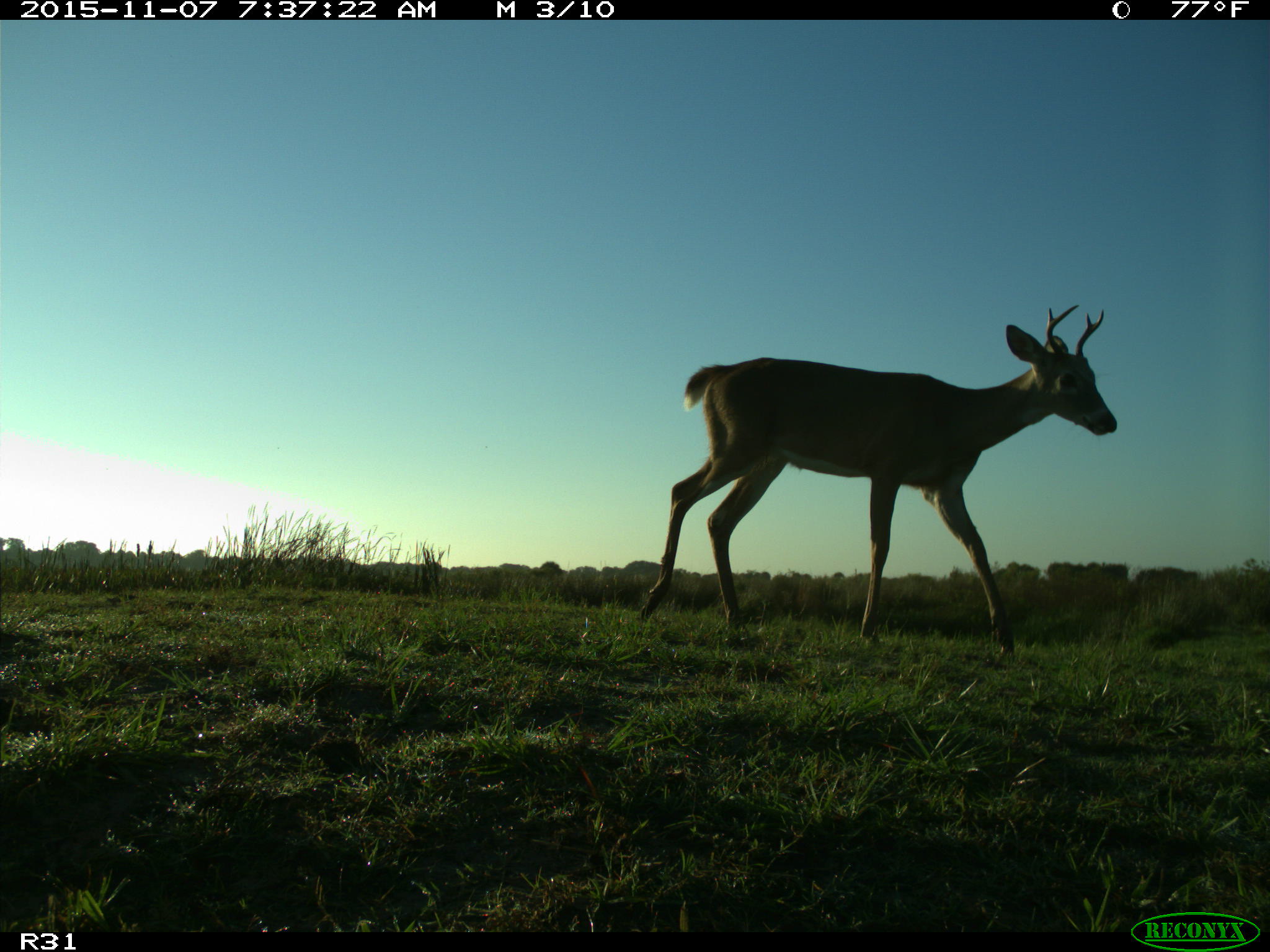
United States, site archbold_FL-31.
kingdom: Animalia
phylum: Chordata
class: Mammalia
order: Artiodactyla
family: Cervidae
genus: Odocoileus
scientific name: Odocoileus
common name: deer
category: unidentified deer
Unidentified deer (deer) (Odocoileus).